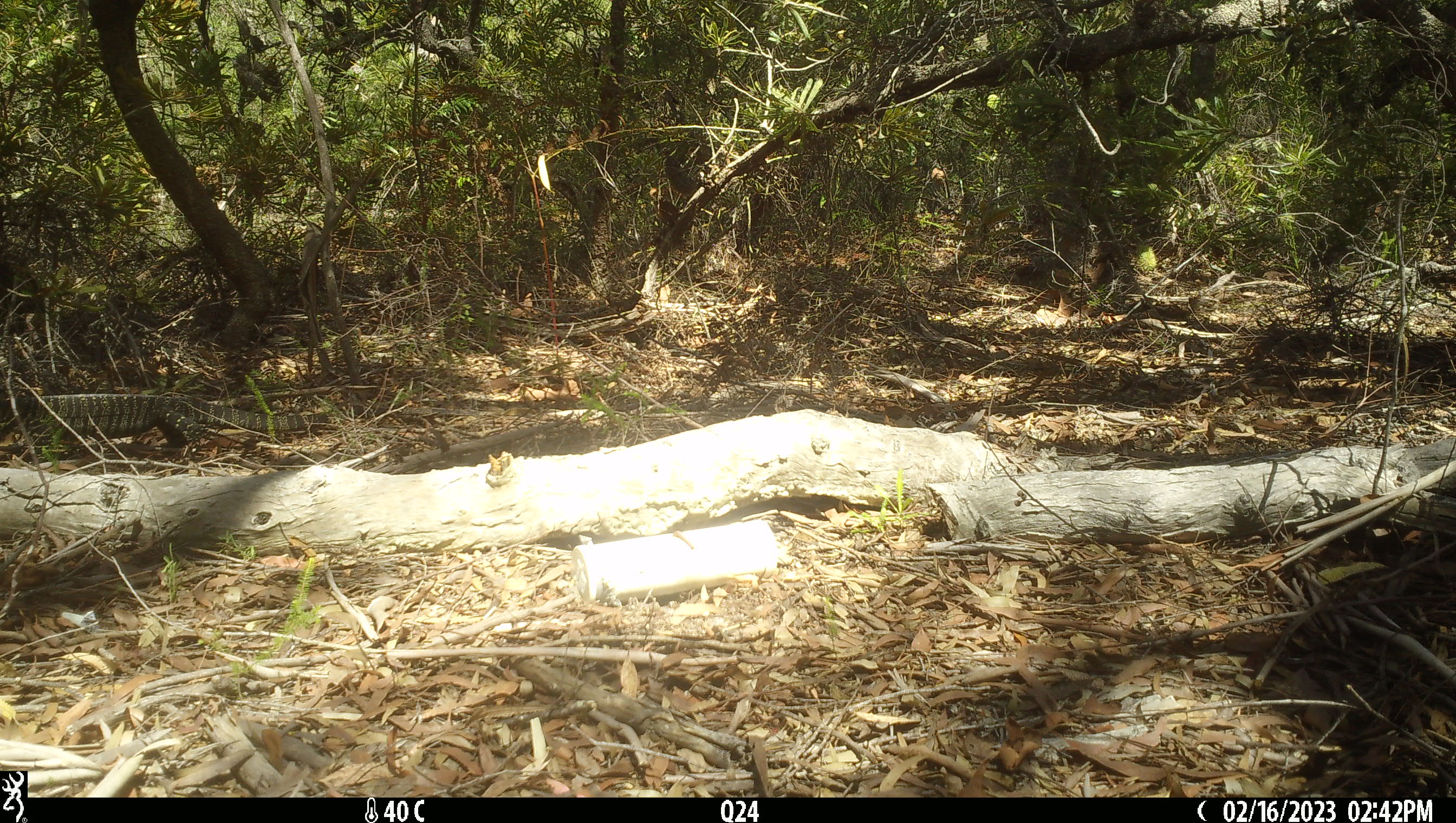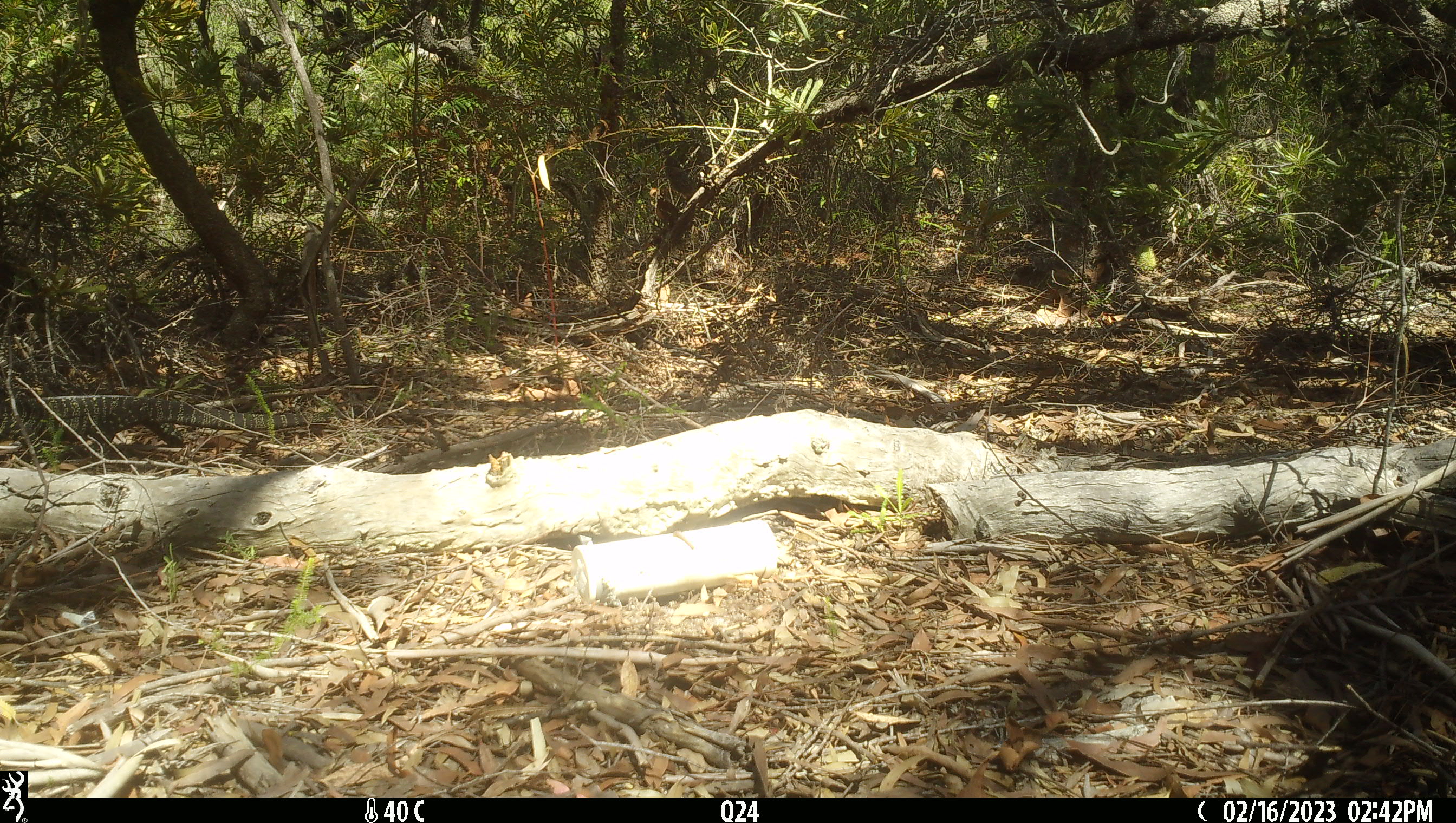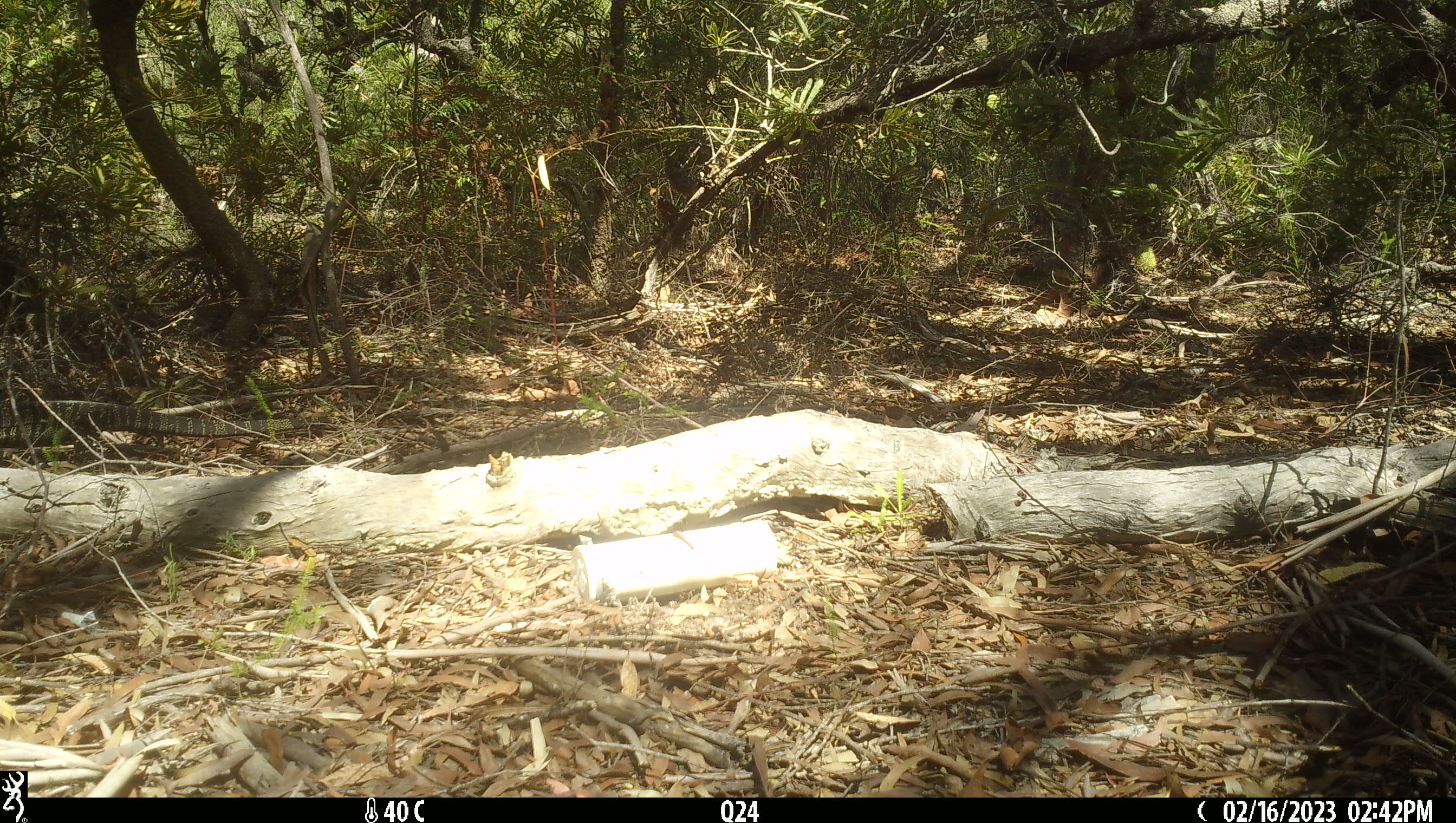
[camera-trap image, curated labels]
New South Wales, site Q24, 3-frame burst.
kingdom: Animalia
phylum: Chordata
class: Reptilia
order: Squamata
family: Varanidae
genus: Varanus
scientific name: Varanus varius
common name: lace monitor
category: goanna